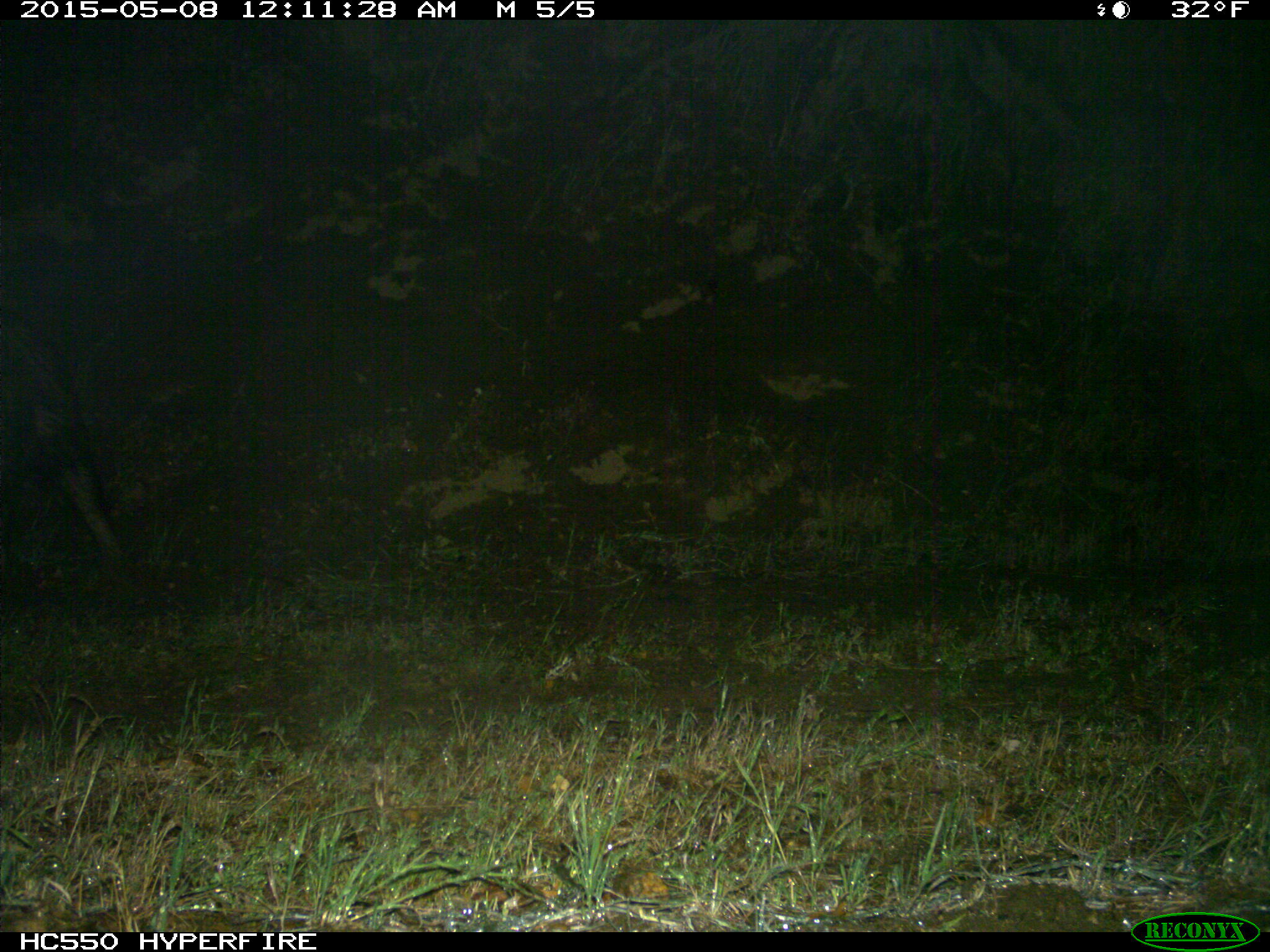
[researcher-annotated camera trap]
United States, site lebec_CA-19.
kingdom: Animalia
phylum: Chordata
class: Mammalia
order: Artiodactyla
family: Suidae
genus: Sus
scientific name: Sus scrofa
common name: wild boar